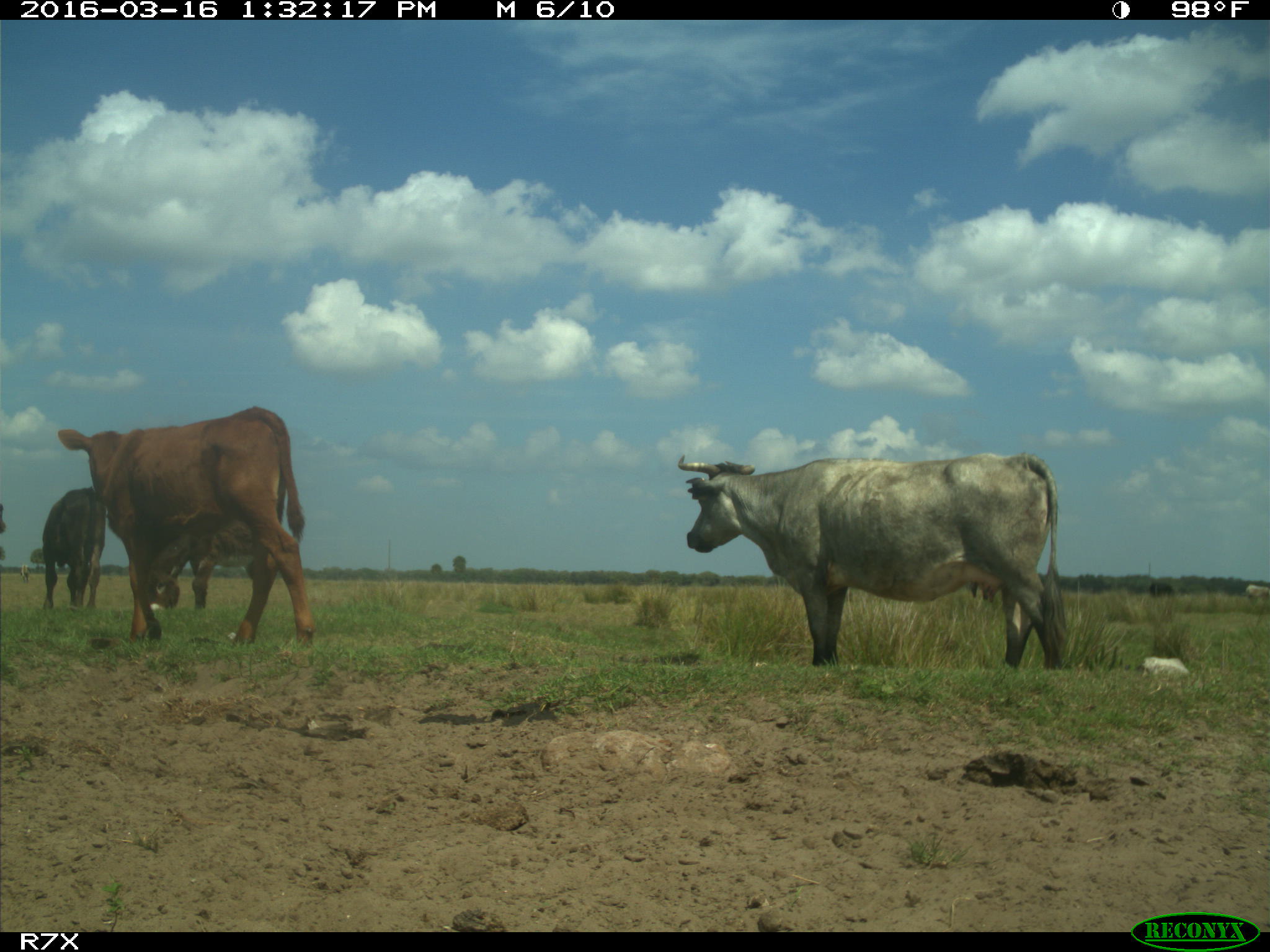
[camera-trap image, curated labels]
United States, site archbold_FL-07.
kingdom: Animalia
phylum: Chordata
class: Mammalia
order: Artiodactyla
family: Bovidae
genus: Bos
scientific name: Bos taurus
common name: domestic cow